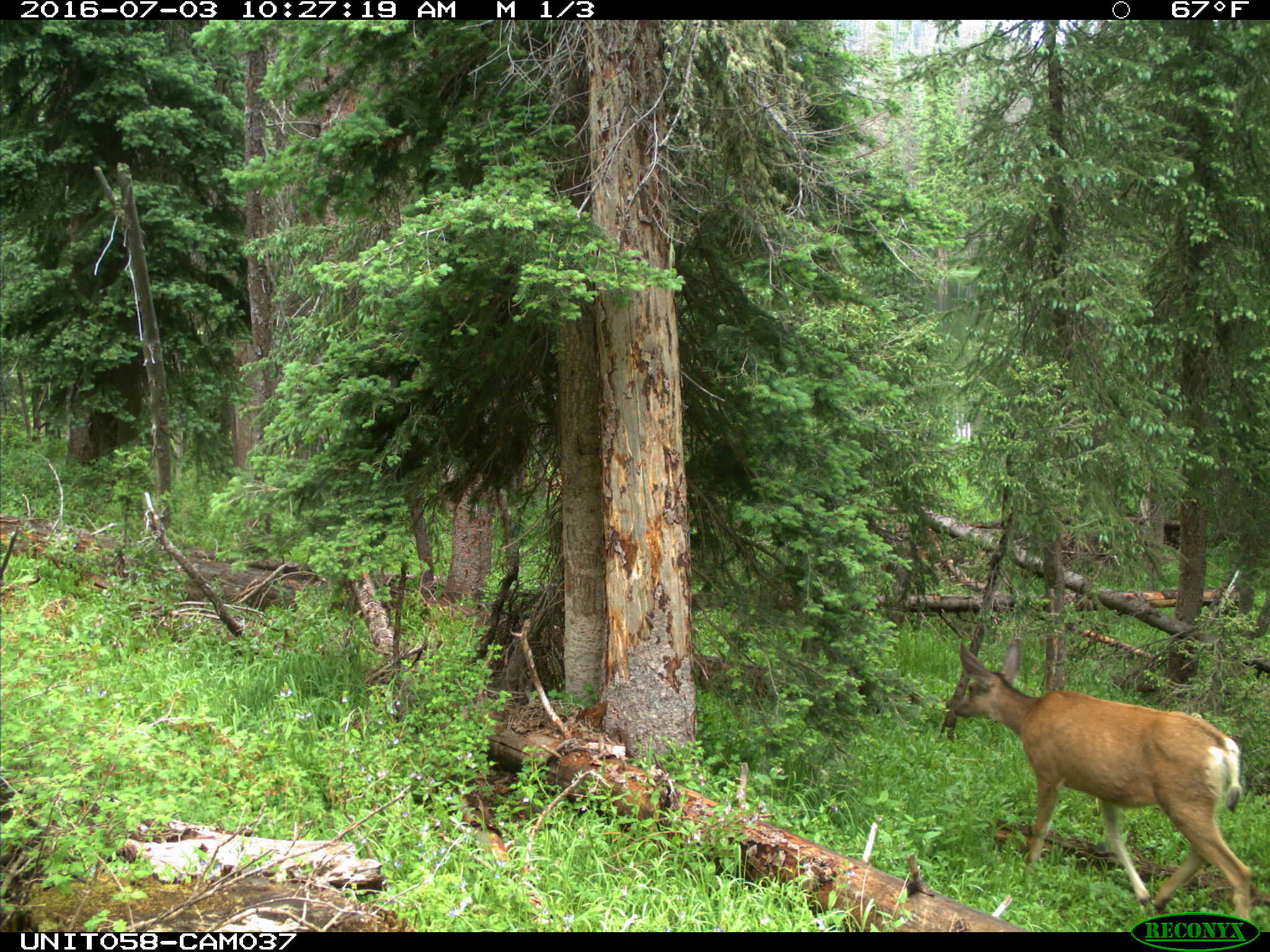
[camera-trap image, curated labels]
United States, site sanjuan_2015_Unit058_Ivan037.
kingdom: Animalia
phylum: Chordata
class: Mammalia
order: Artiodactyla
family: Cervidae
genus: Odocoileus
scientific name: Odocoileus hemionus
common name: mule deer